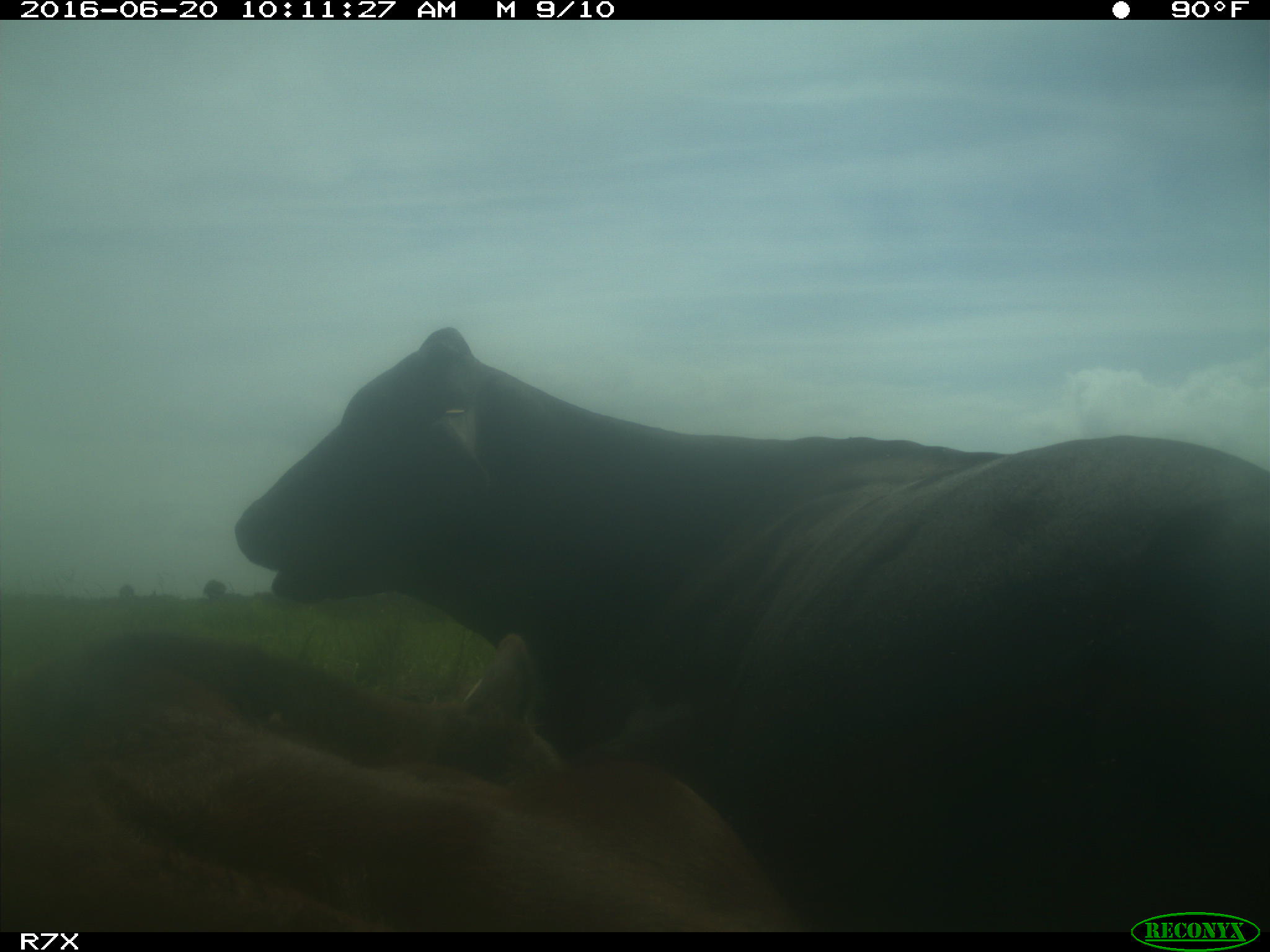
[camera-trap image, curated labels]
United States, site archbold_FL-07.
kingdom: Animalia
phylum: Chordata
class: Mammalia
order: Artiodactyla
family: Bovidae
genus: Bos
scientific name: Bos taurus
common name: domestic cow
Bos taurus (domestic cow).